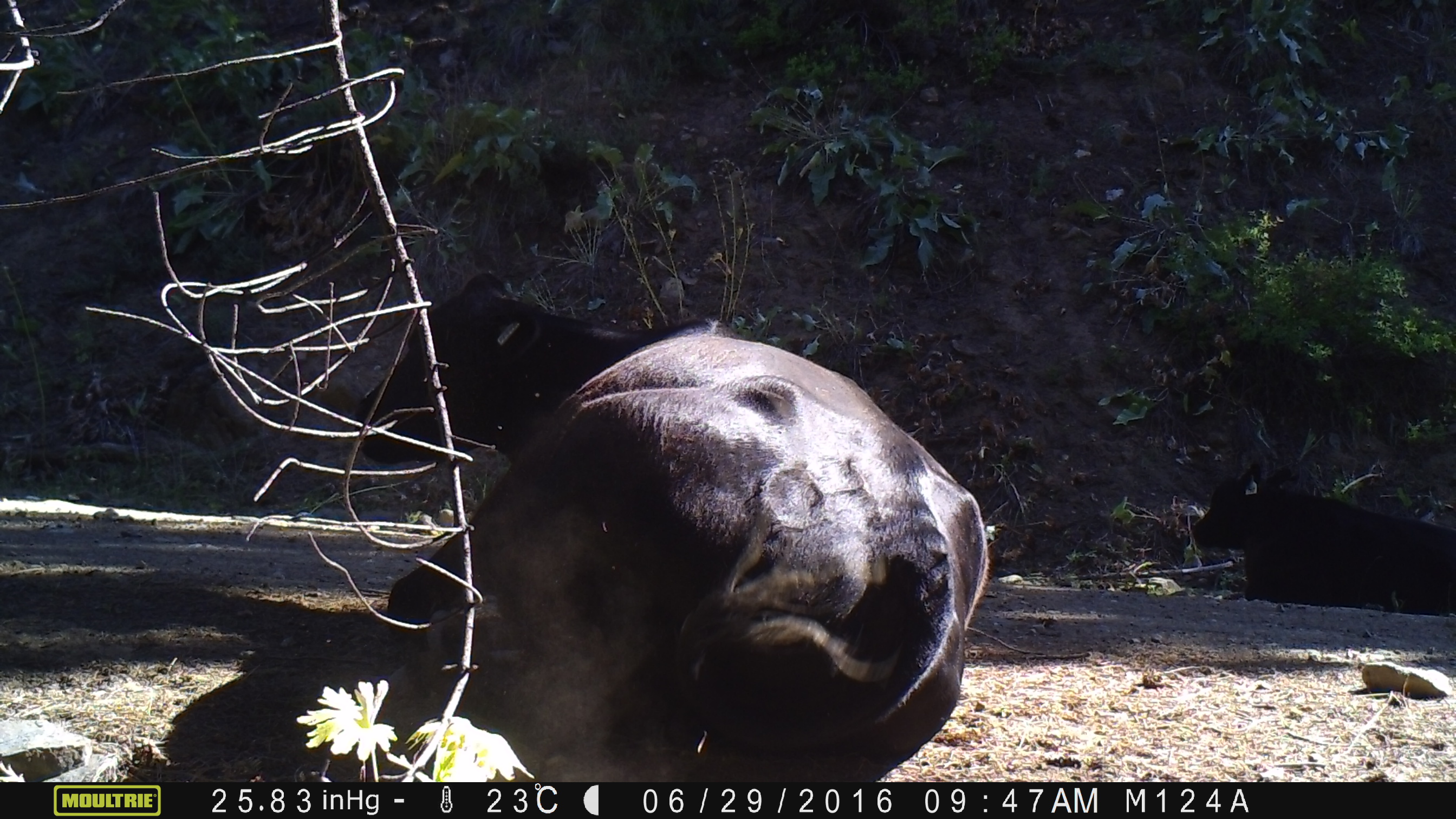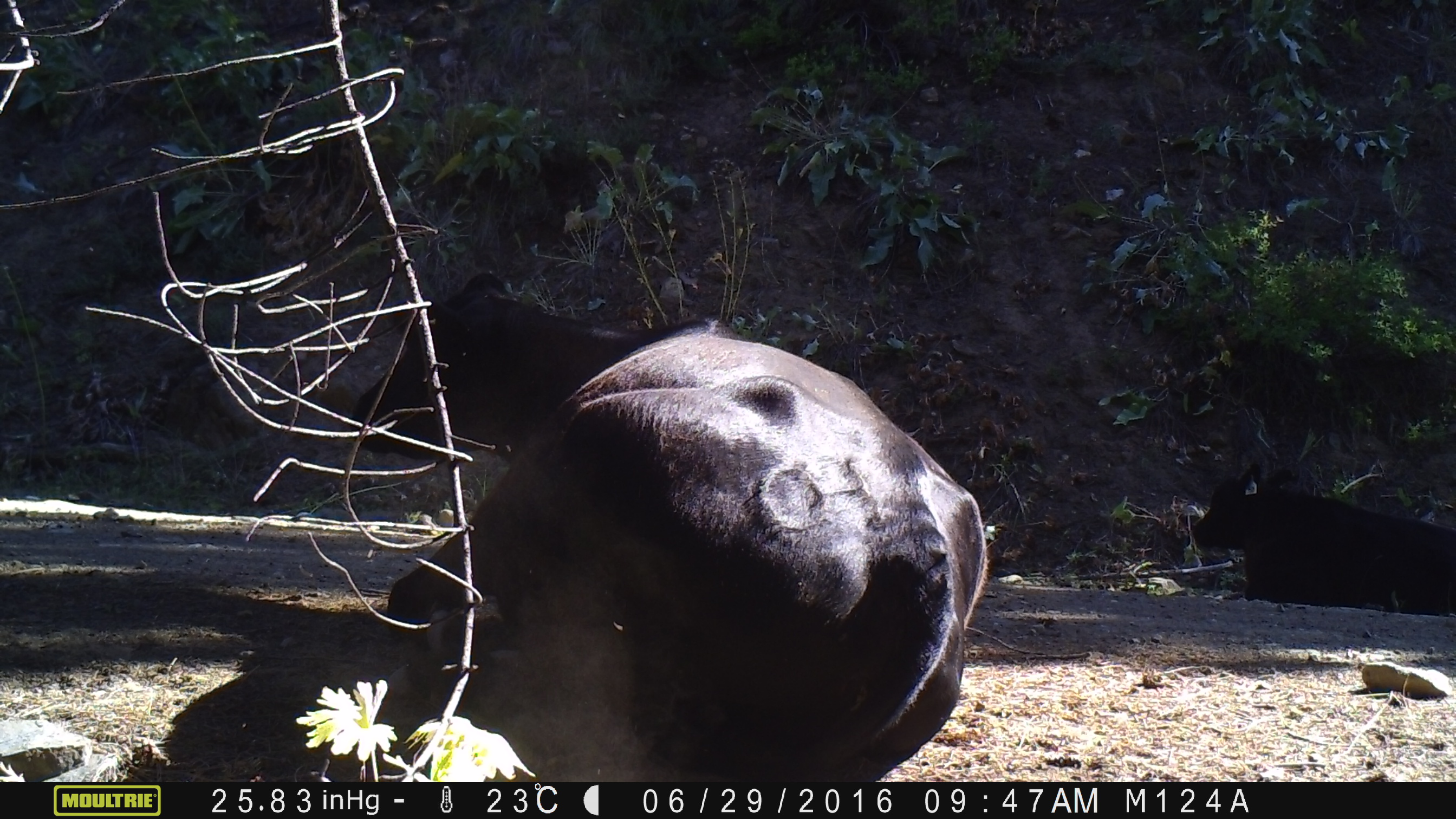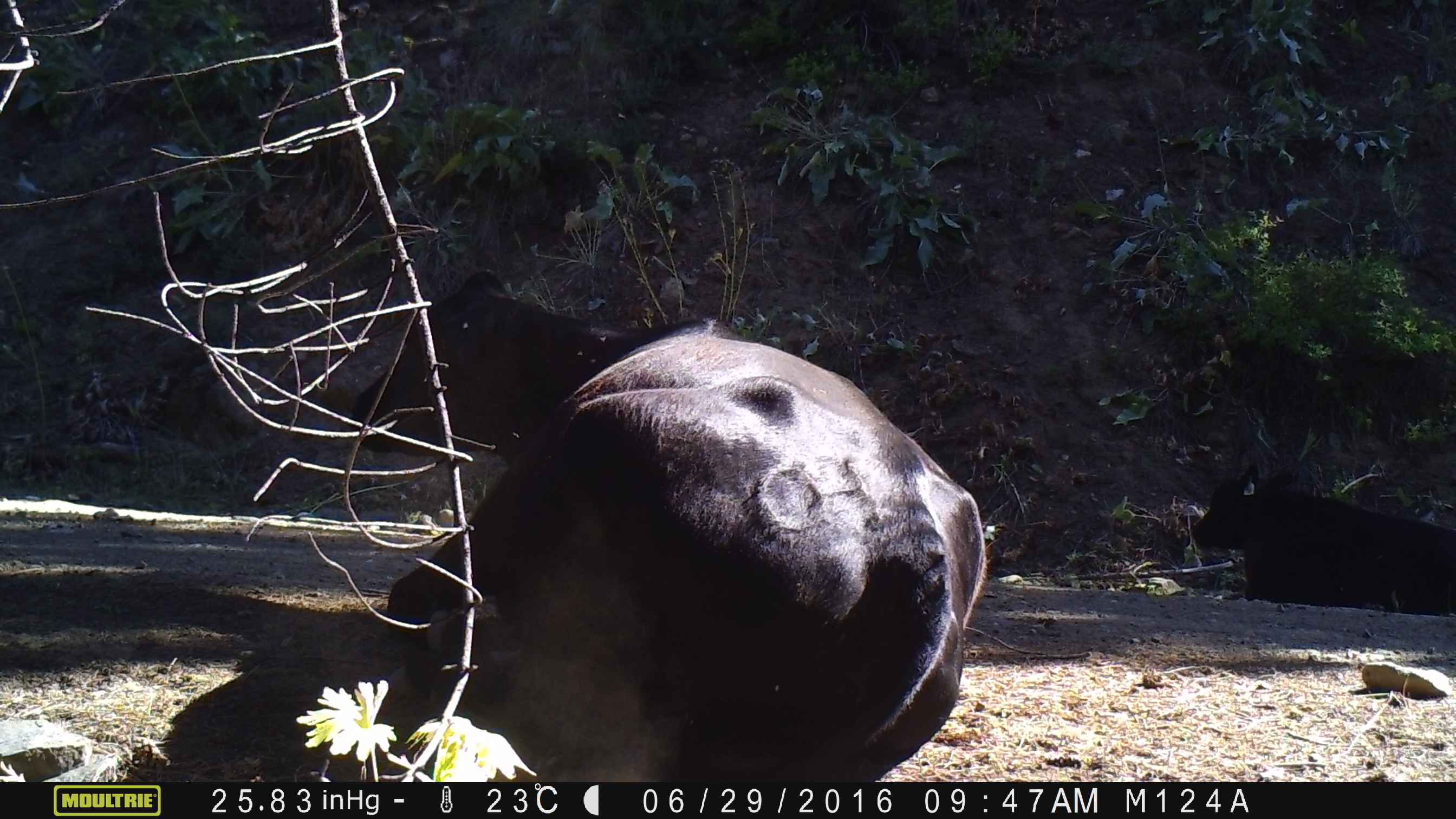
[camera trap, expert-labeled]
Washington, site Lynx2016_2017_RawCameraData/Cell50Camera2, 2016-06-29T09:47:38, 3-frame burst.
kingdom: Animalia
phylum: Chordata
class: Mammalia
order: Artiodactyla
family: Bovidae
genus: Bos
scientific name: Bos taurus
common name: domestic cattle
Domestic cattle (Bos taurus). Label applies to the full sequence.